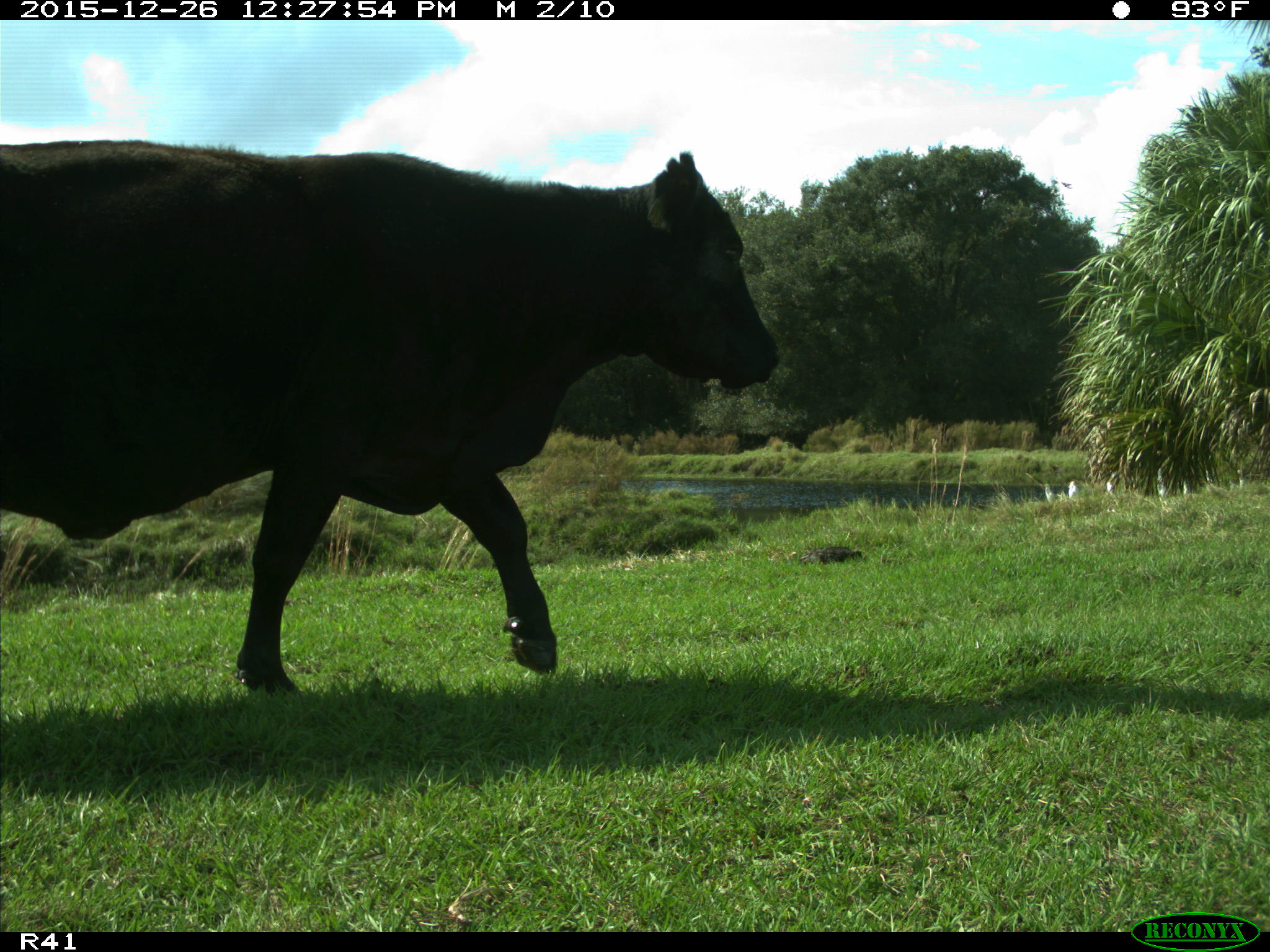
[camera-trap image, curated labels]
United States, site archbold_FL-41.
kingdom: Animalia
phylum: Chordata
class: Mammalia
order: Artiodactyla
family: Bovidae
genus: Bos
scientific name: Bos taurus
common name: domestic cow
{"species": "Bos taurus (domestic cow)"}